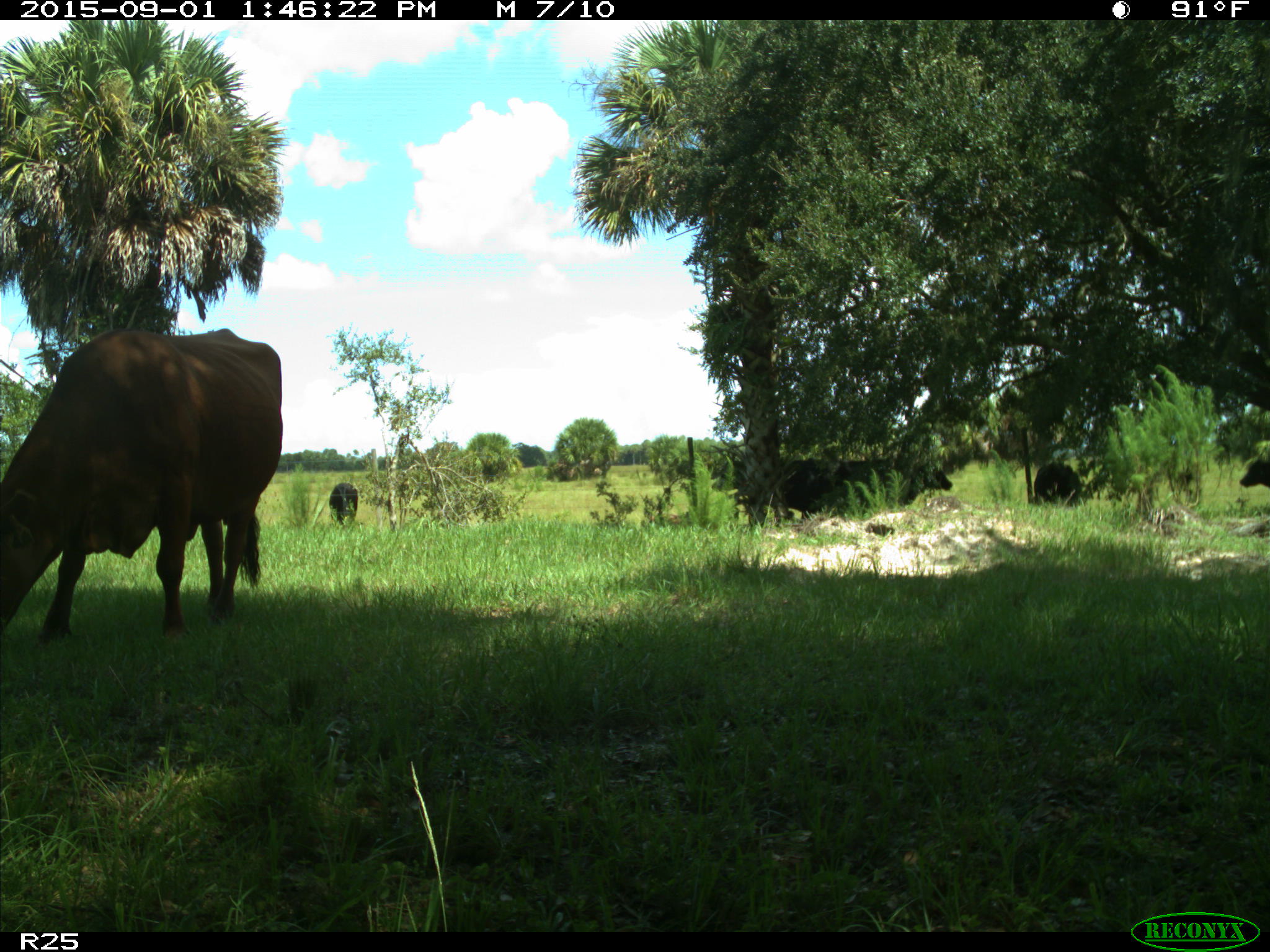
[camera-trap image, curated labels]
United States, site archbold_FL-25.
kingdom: Animalia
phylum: Chordata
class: Mammalia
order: Artiodactyla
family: Bovidae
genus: Bos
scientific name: Bos taurus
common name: domestic cow